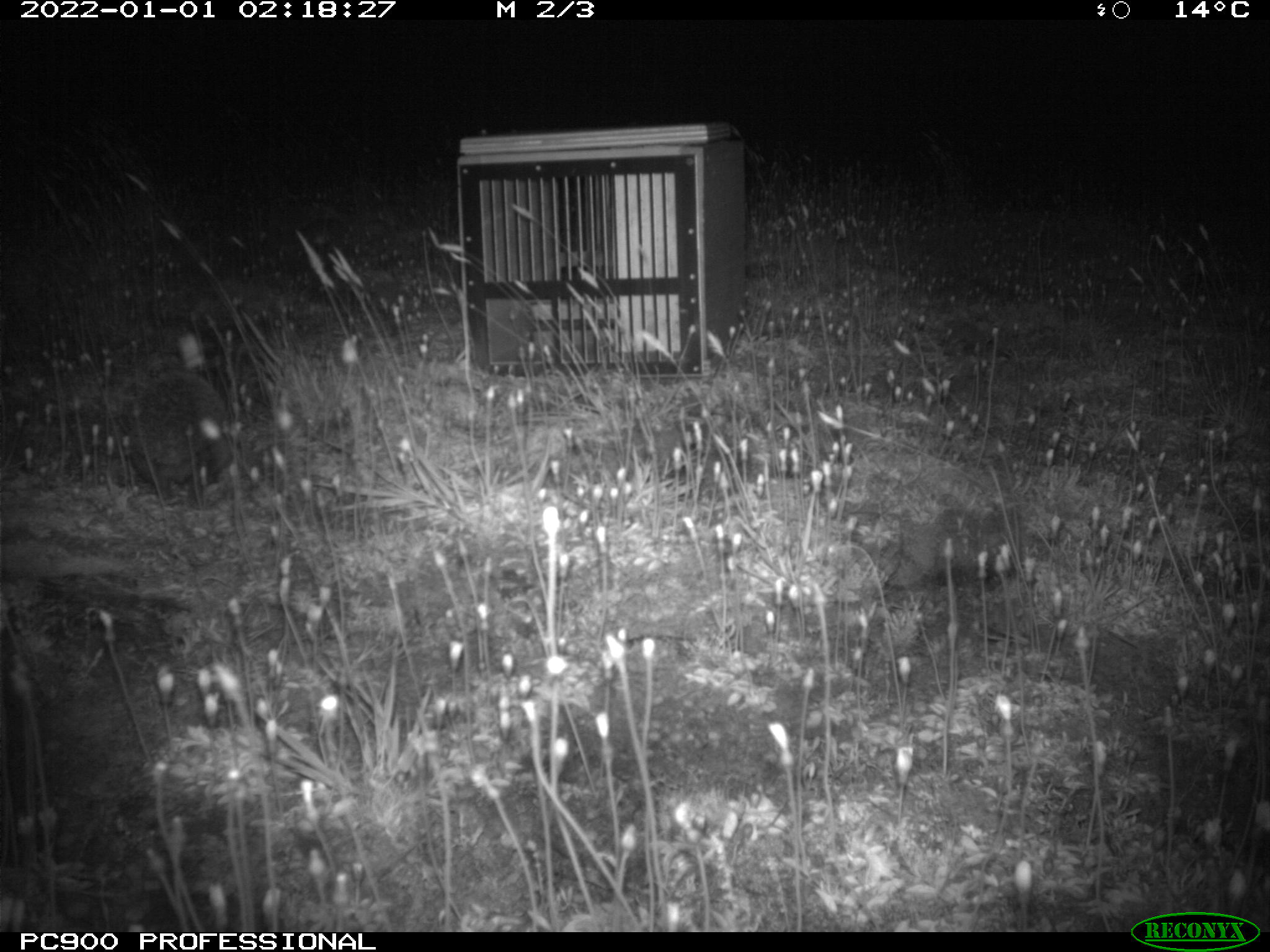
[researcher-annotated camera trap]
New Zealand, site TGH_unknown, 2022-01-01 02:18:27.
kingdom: Animalia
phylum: Chordata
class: Mammalia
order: Eulipotyphla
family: Erinaceidae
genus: Erinaceus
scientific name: Erinaceus europaeus europaeus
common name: european hedgehog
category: hedgehog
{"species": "hedgehog (european hedgehog) (Erinaceus europaeus europaeus)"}